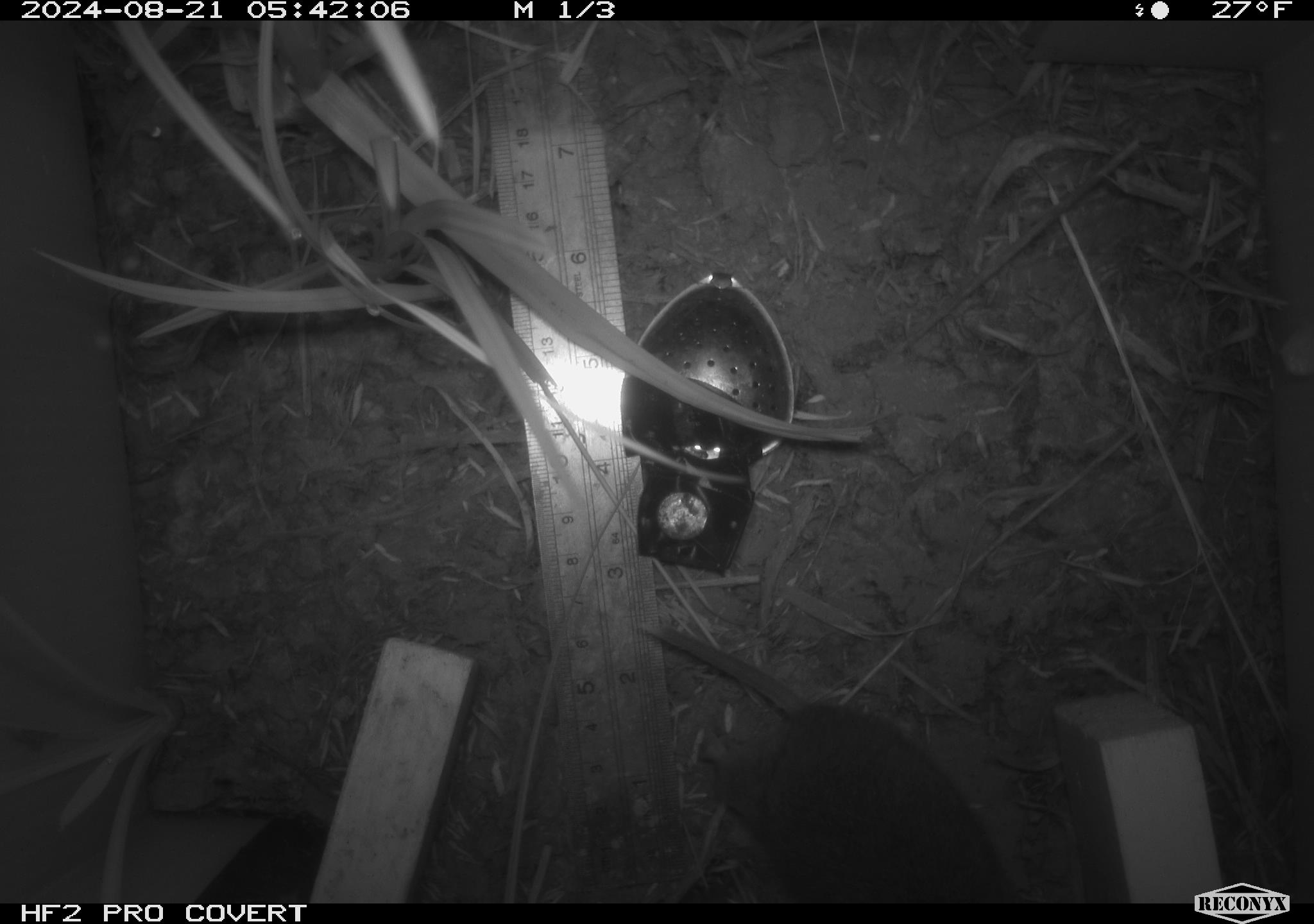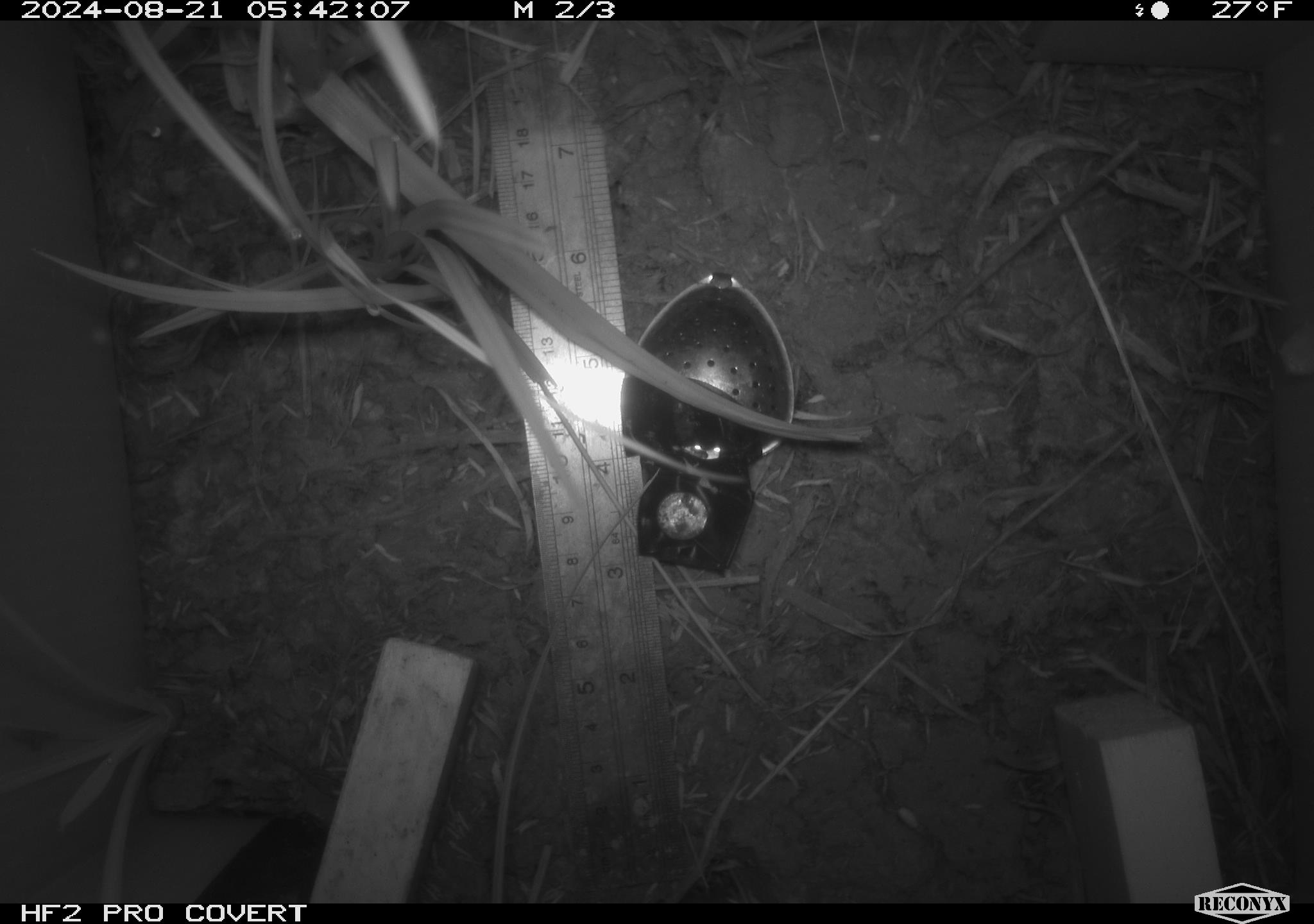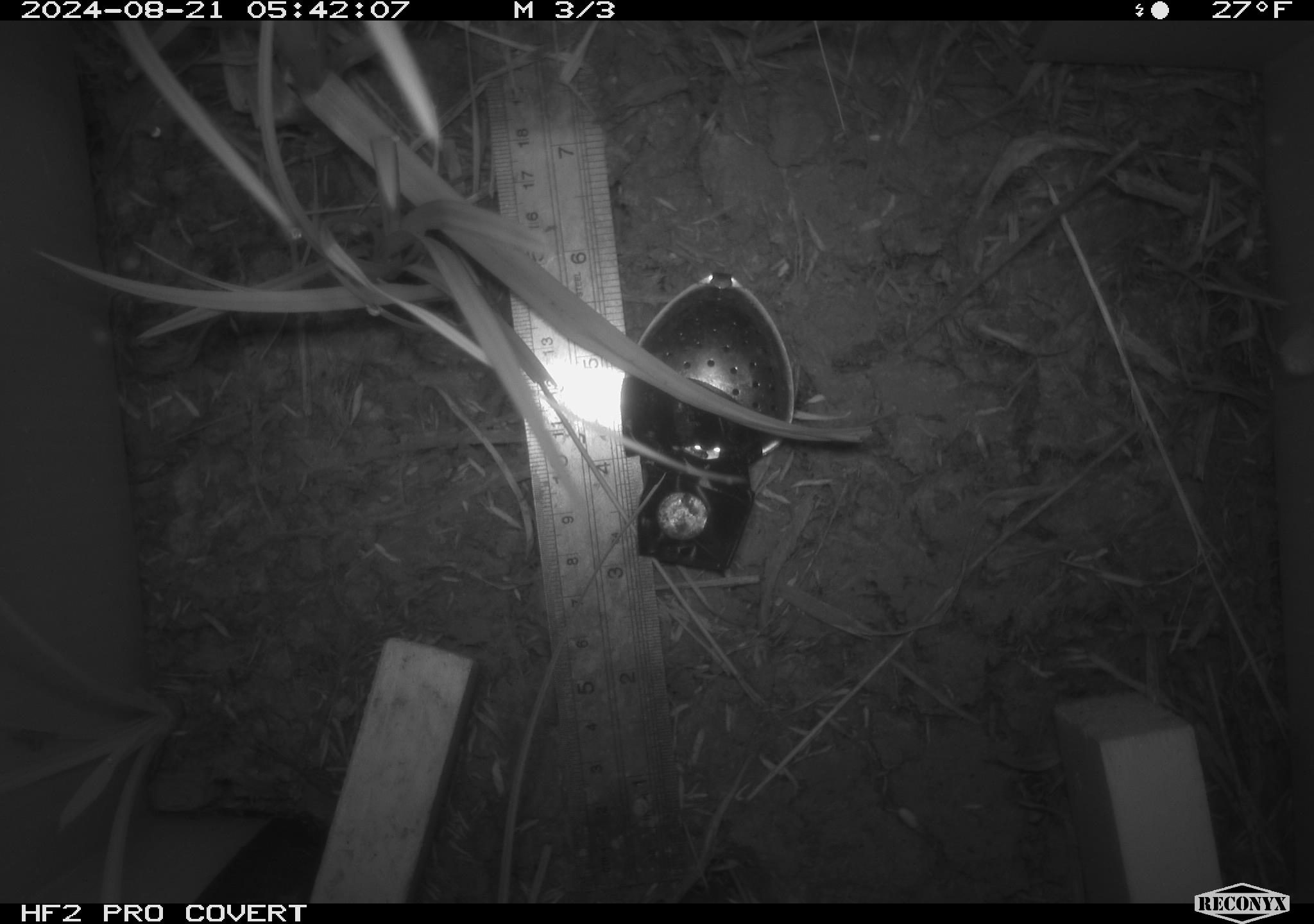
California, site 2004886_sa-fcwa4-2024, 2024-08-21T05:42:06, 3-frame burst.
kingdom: Animalia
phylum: Chordata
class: Mammalia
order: Rodentia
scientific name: Rodentia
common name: rodent